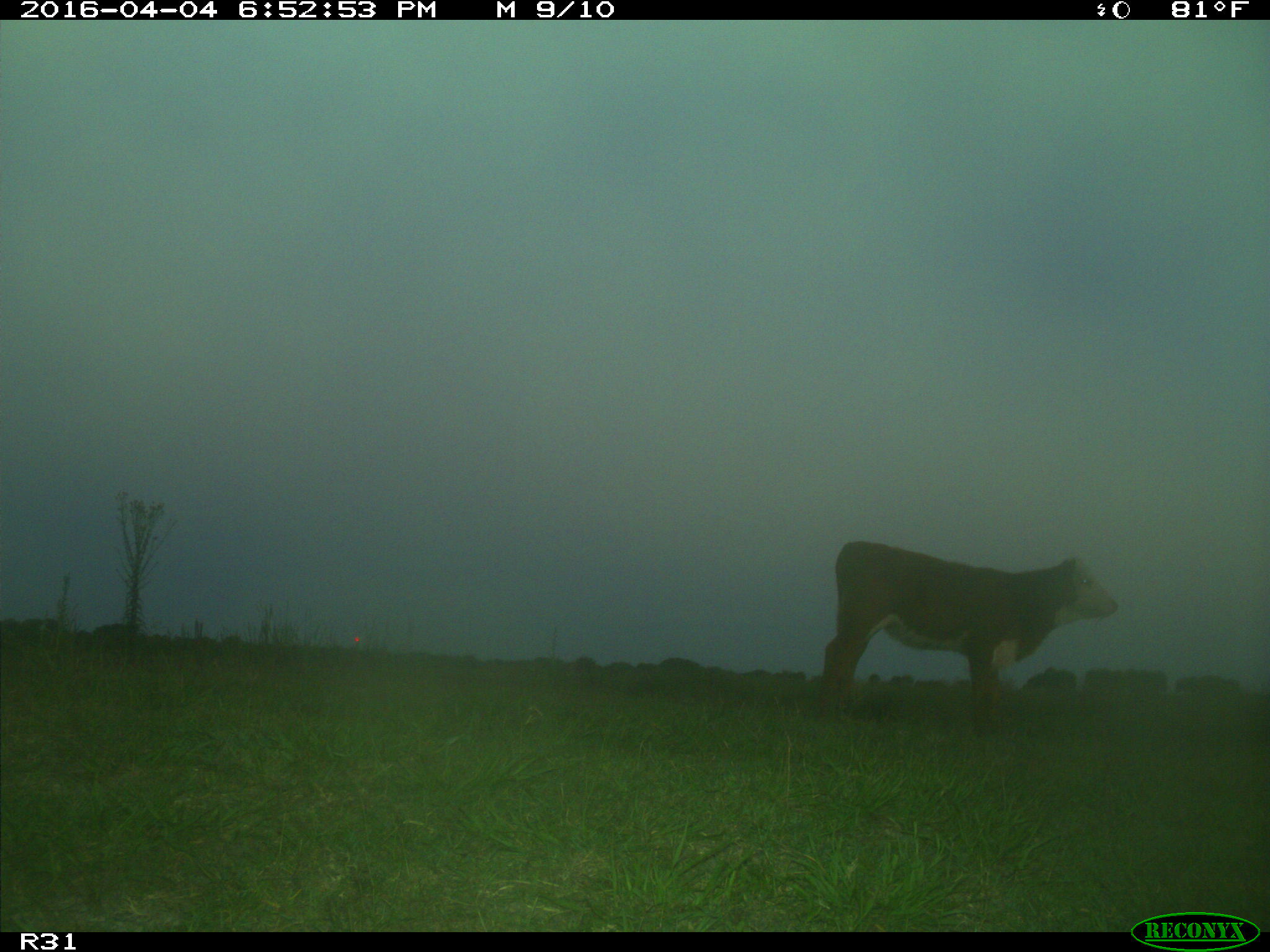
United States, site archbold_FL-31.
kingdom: Animalia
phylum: Chordata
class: Mammalia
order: Artiodactyla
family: Bovidae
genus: Bos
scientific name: Bos taurus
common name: domestic cow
Bos taurus (domestic cow).